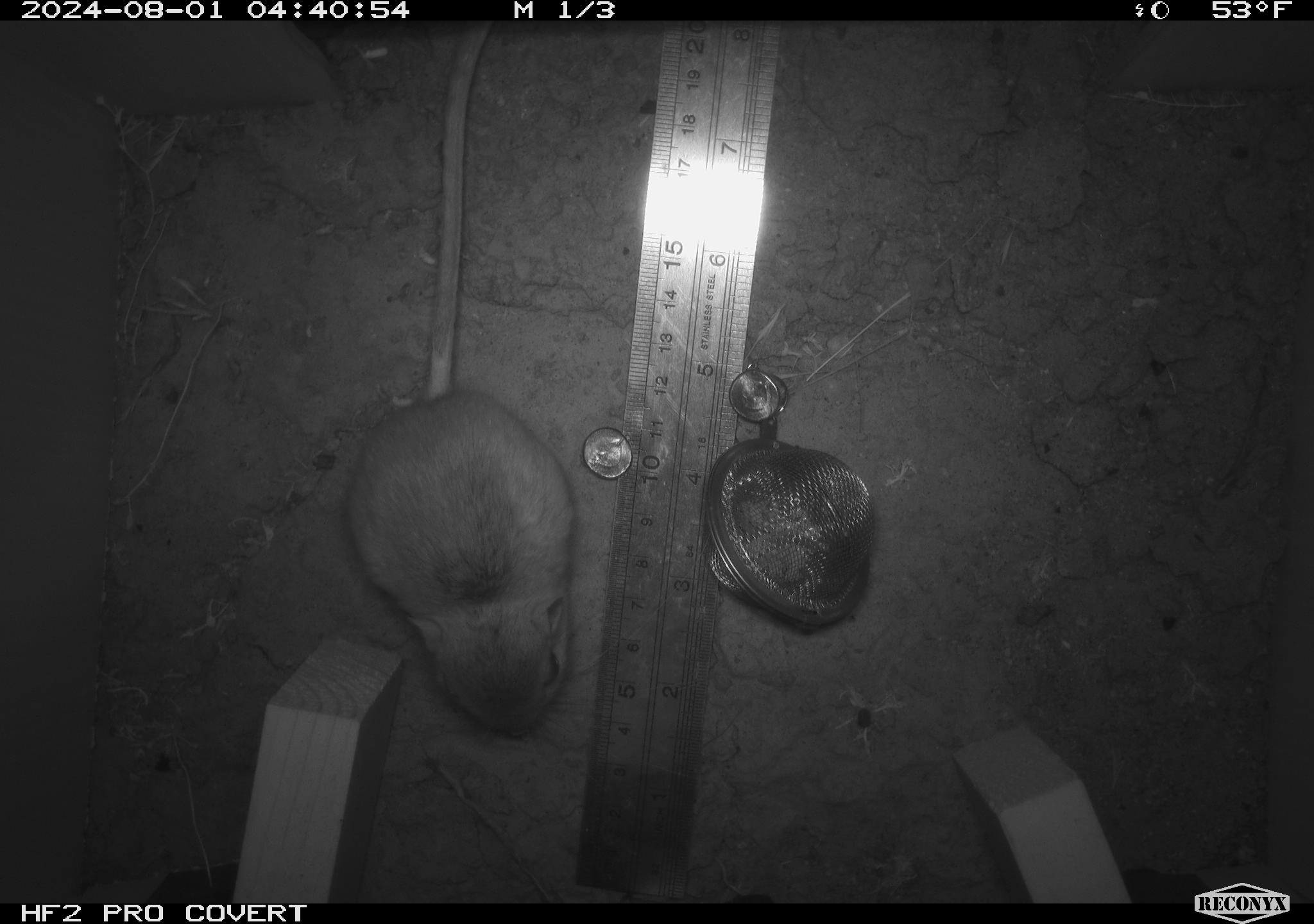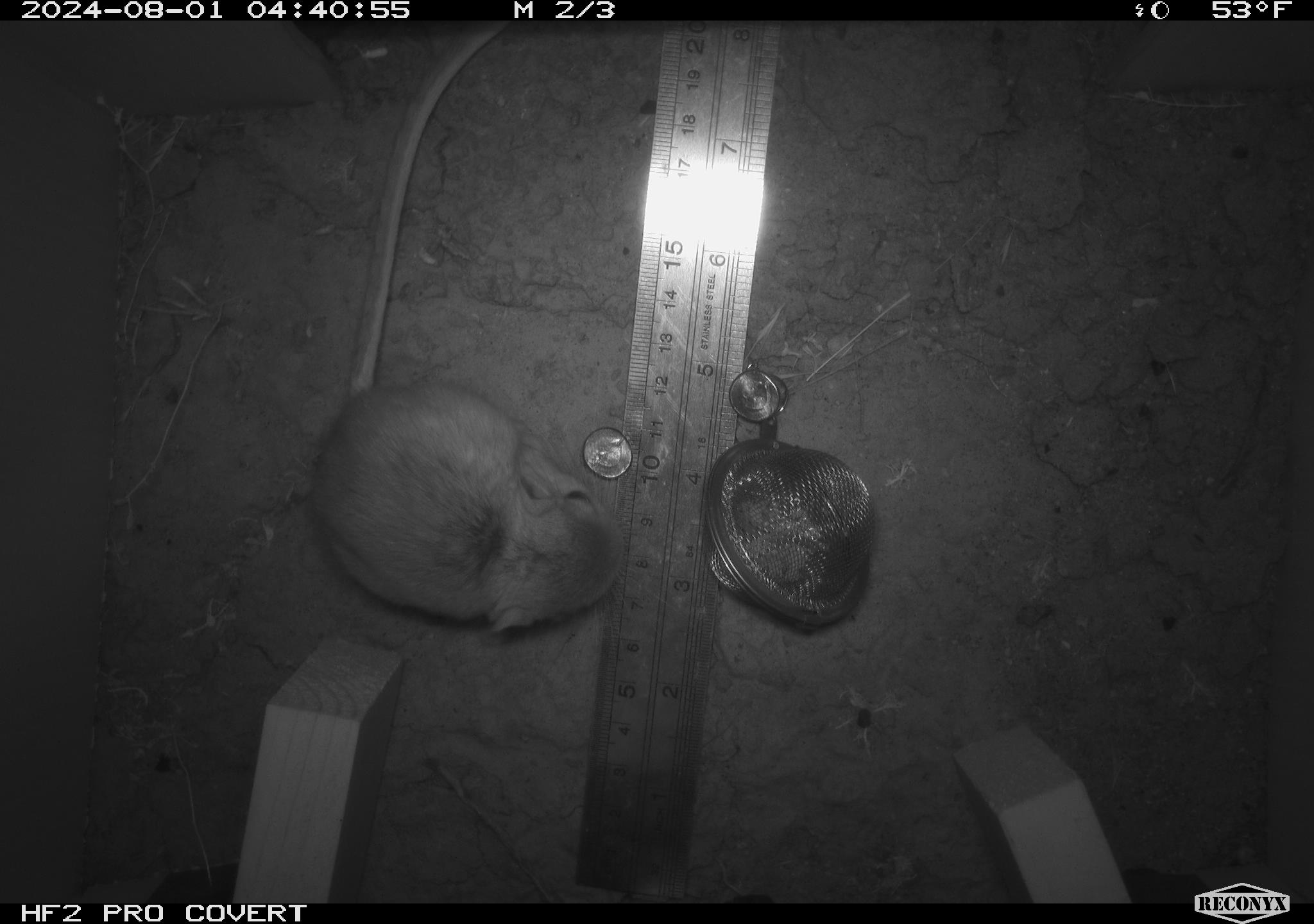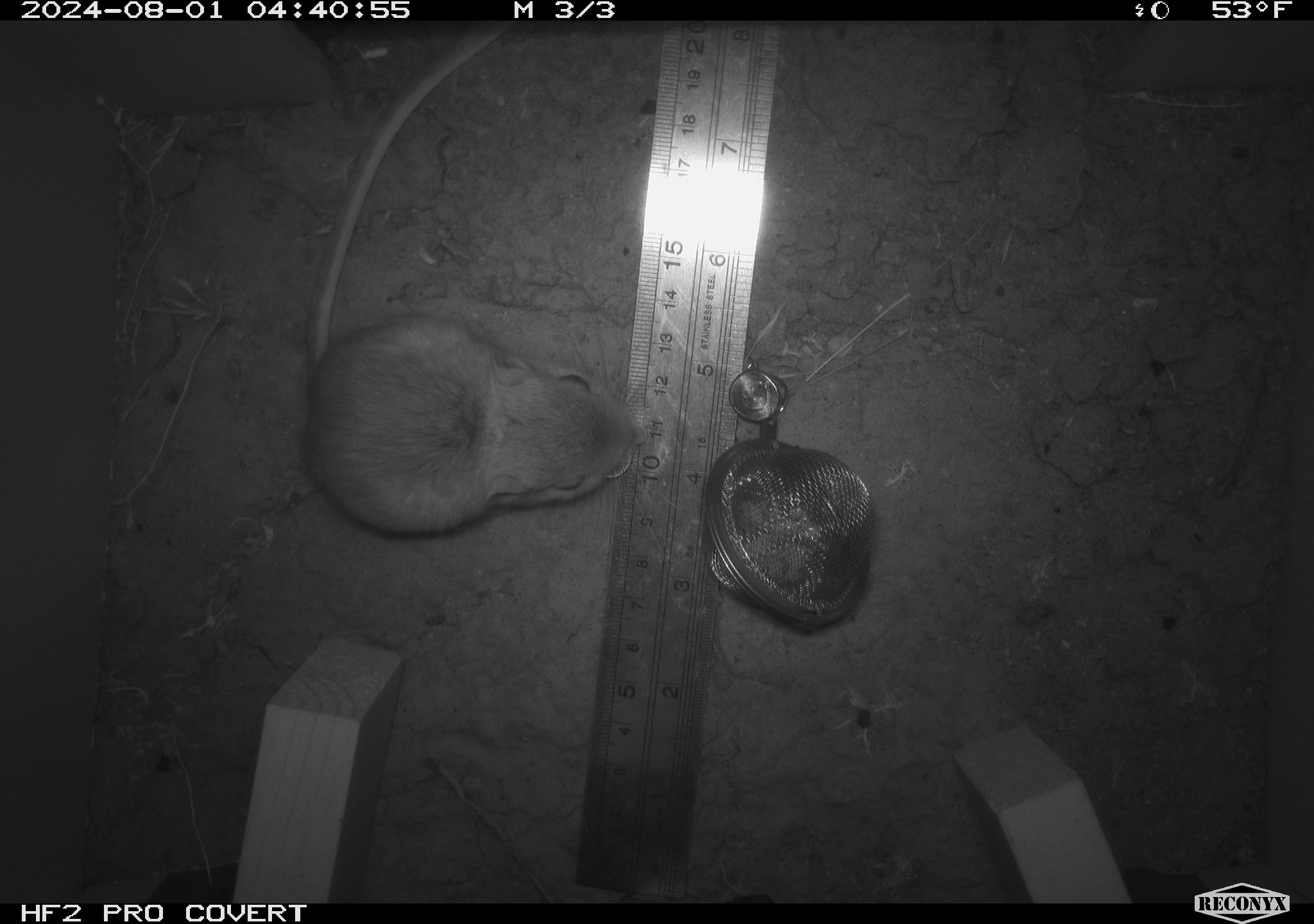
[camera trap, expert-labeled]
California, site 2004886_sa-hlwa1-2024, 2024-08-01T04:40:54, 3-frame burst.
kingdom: Animalia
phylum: Chordata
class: Mammalia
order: Rodentia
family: Heteromyidae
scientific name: Heteromyidae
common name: kangaroo rats and pocket mice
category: heteromyidae family